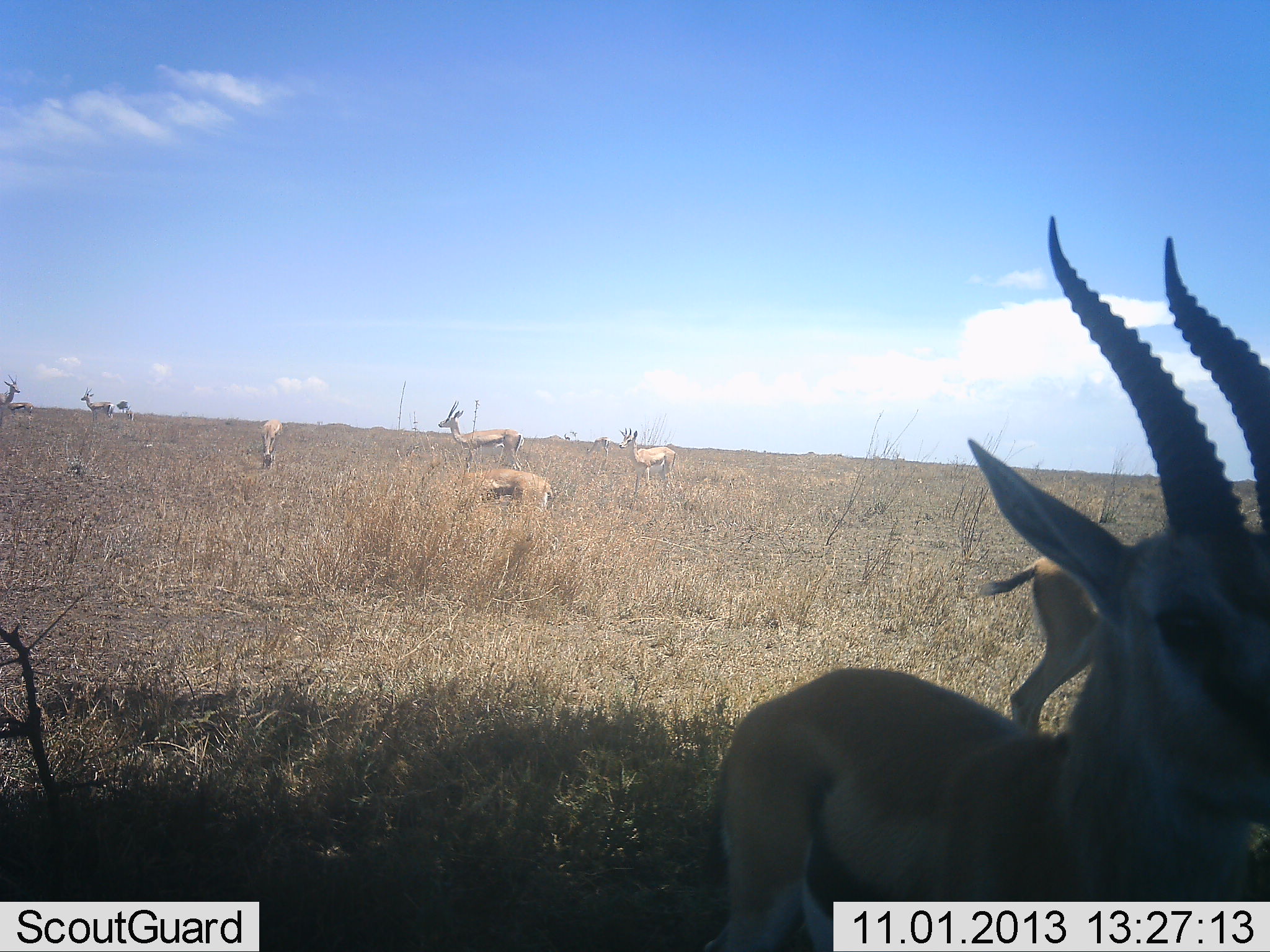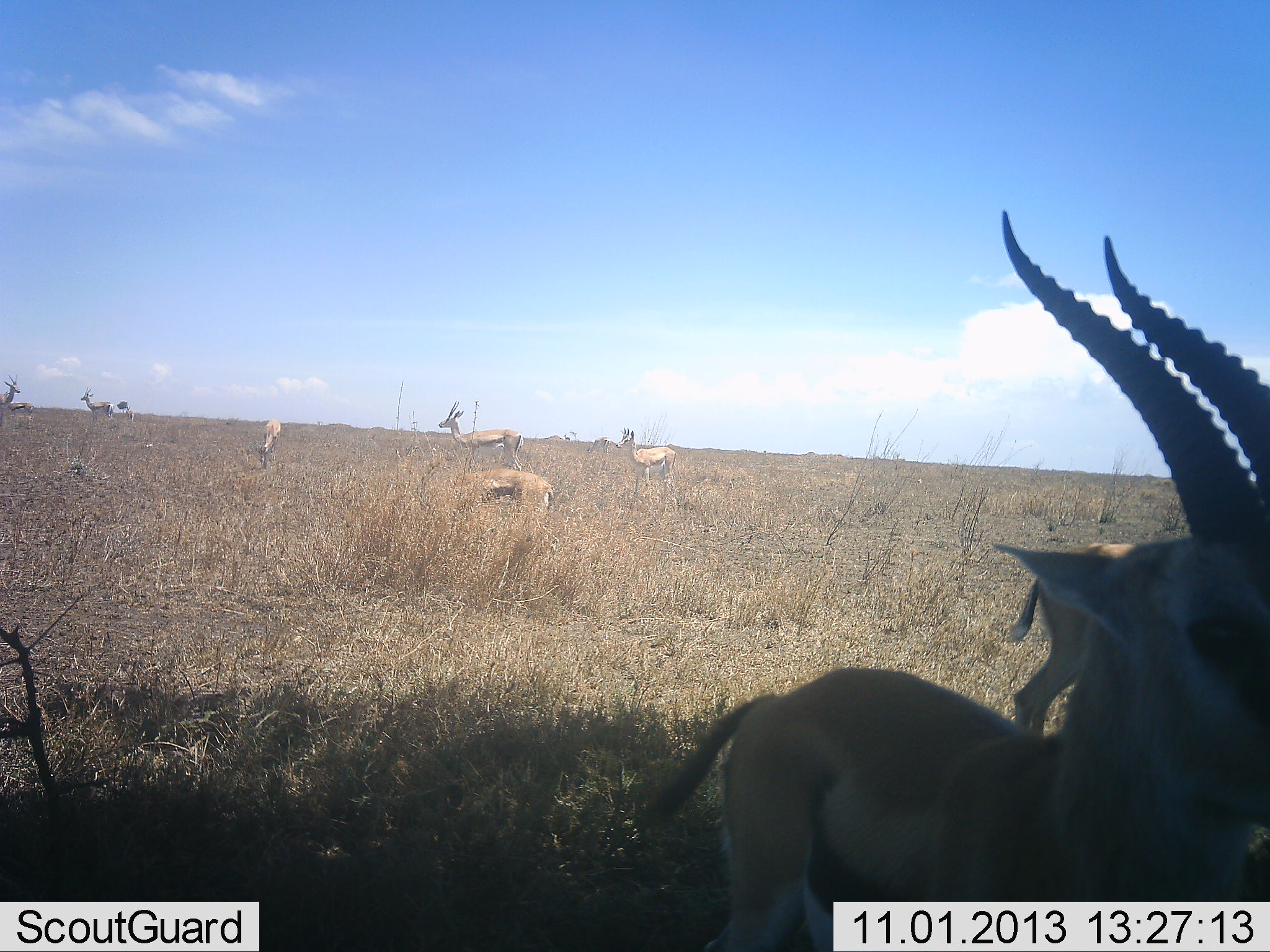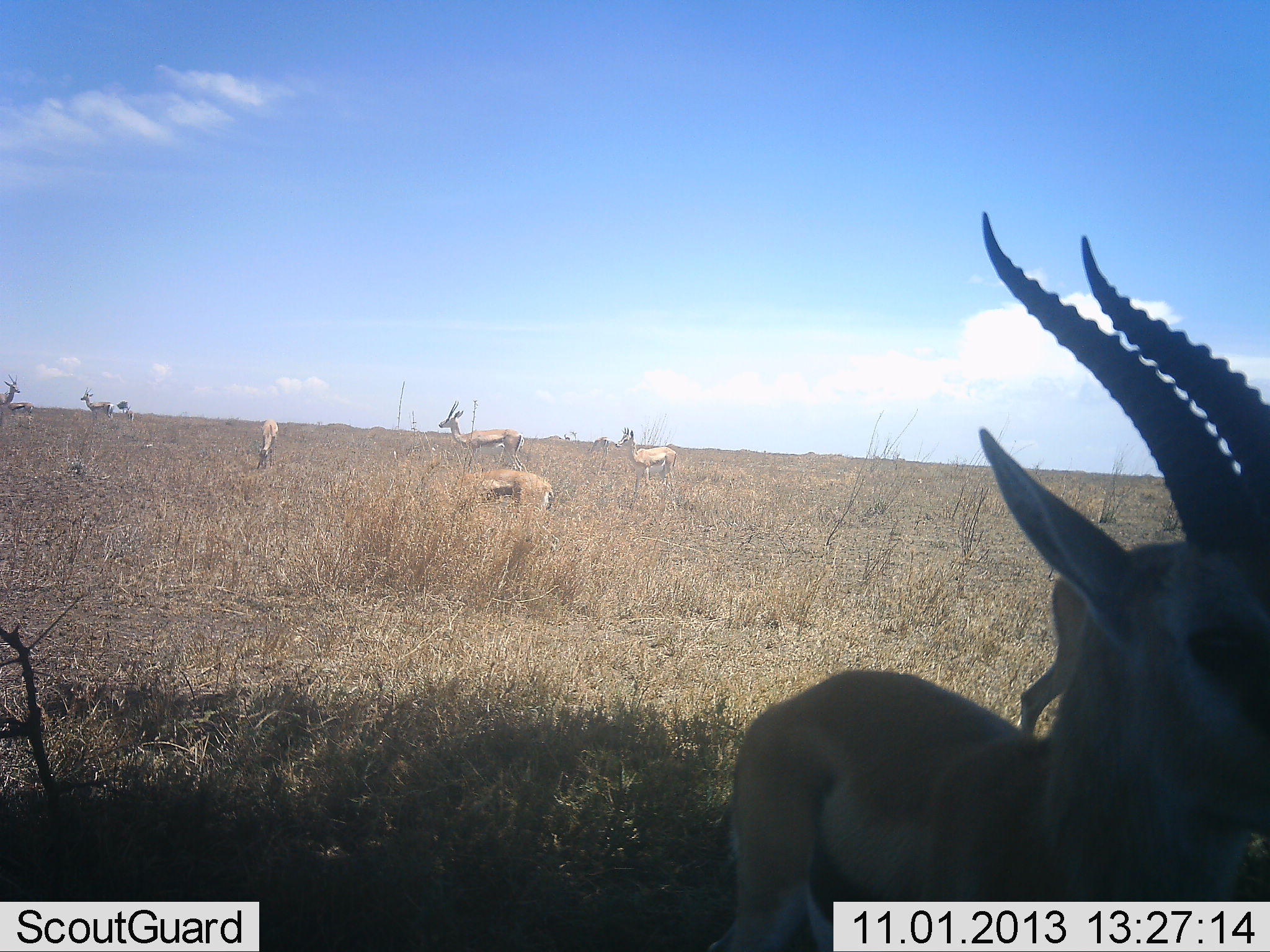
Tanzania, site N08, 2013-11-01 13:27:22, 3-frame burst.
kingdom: Animalia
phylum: Chordata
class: Mammalia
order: Artiodactyla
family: Bovidae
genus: Eudorcas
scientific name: Eudorcas thomsonii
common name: thomson's gazelle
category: gazellethomsons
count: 8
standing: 88%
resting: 0%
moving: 18%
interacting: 6%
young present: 0%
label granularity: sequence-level